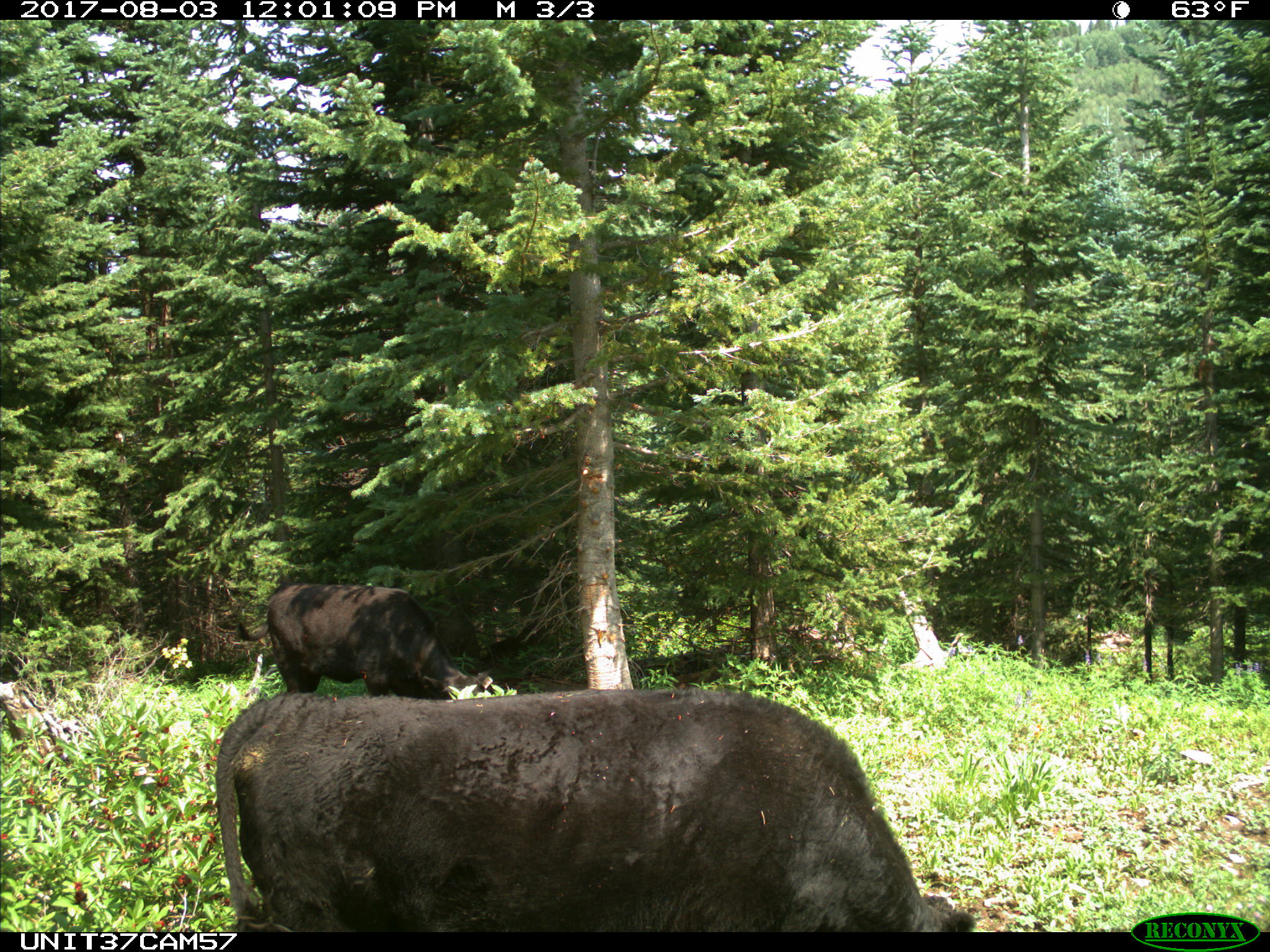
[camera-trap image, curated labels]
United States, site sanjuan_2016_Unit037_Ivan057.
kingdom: Animalia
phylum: Chordata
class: Mammalia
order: Artiodactyla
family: Bovidae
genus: Bos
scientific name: Bos taurus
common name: domestic cow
Bos taurus (domestic cow).